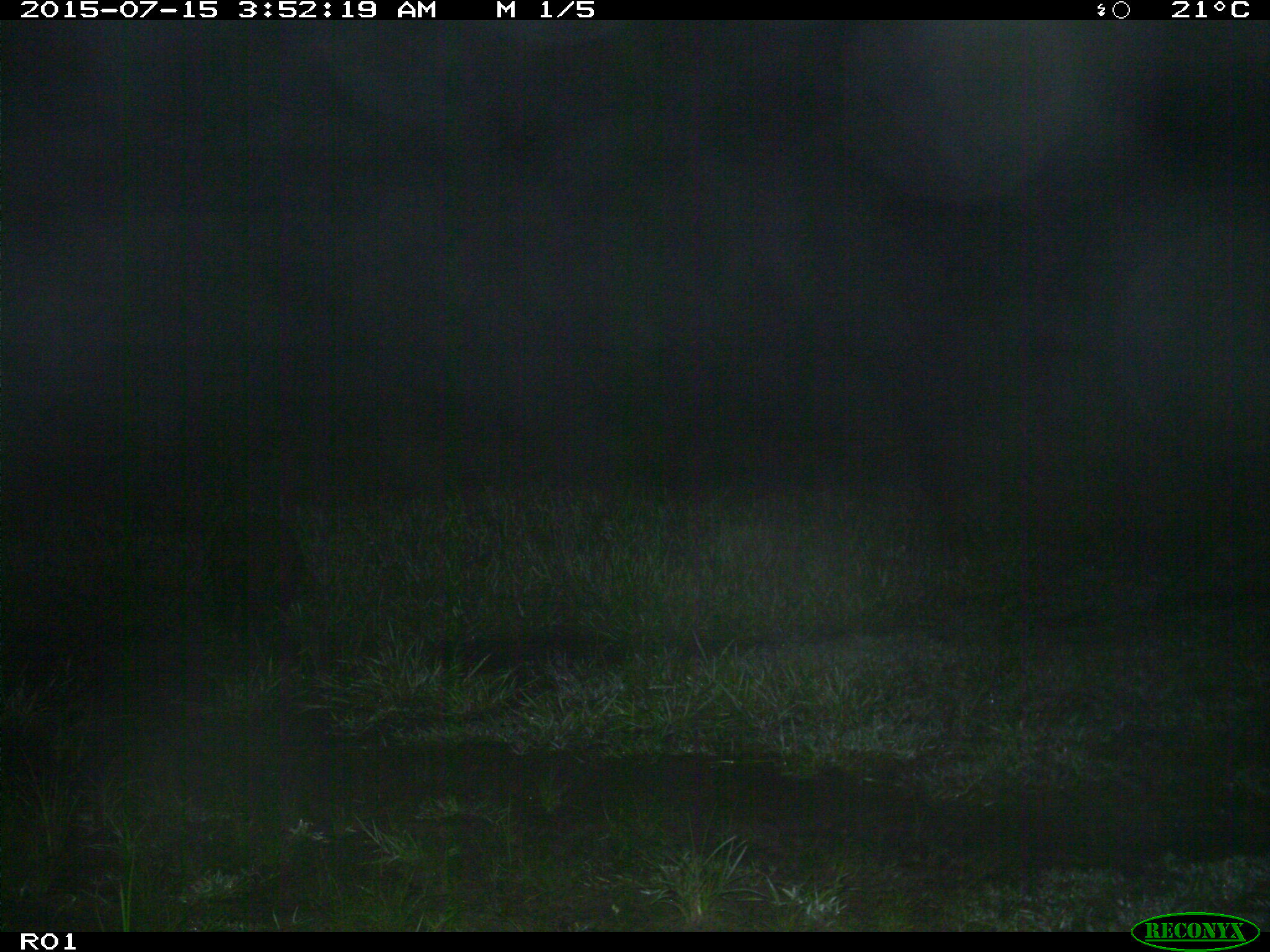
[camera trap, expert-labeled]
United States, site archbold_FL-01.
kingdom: Animalia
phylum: Chordata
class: Mammalia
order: Artiodactyla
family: Suidae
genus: Sus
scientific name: Sus scrofa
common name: wild boar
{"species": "Sus scrofa (wild boar)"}